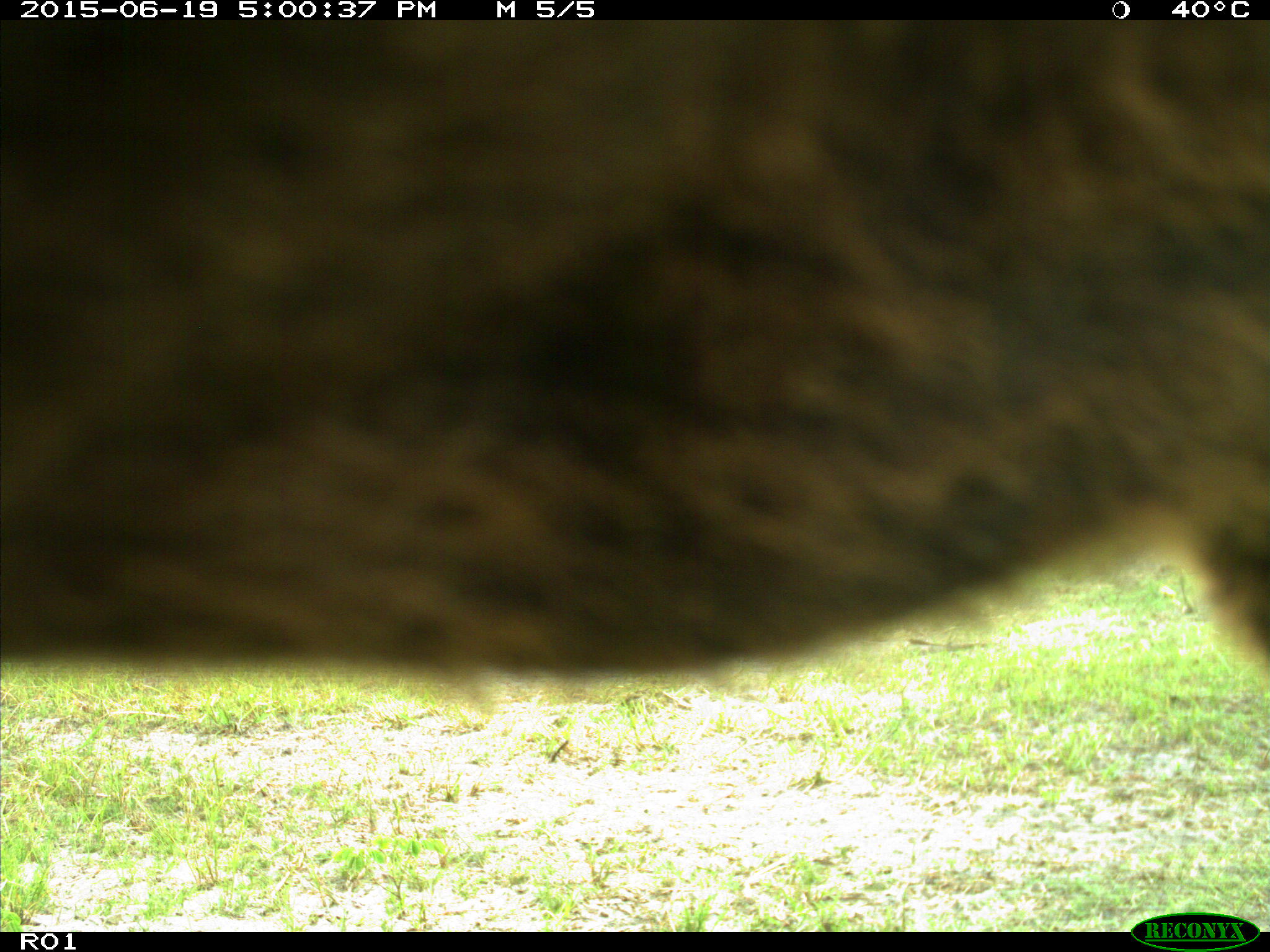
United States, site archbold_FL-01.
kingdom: Animalia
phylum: Chordata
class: Mammalia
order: Artiodactyla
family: Bovidae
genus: Bos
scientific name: Bos taurus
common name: domestic cow